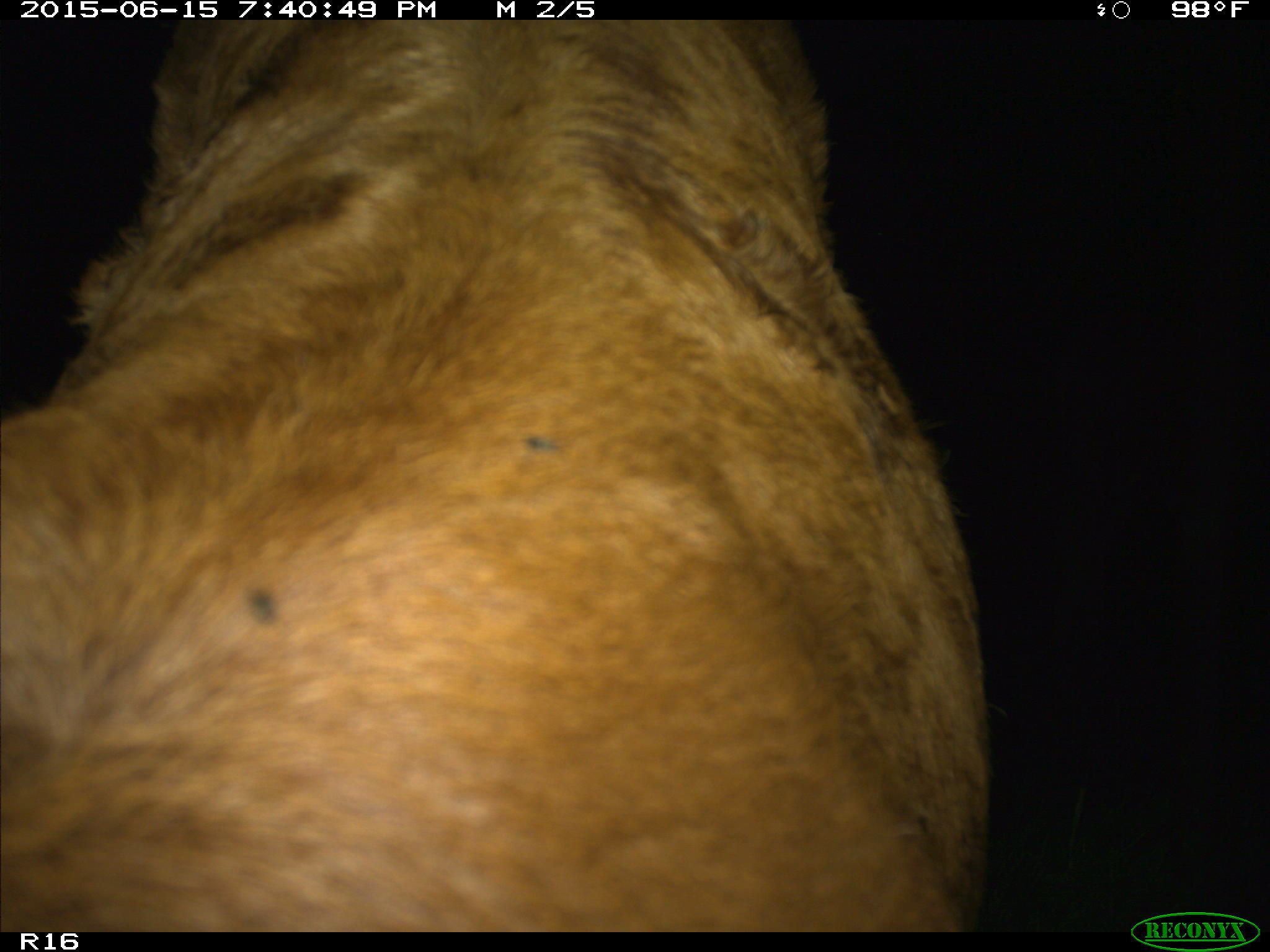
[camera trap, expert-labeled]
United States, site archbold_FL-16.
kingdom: Animalia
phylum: Chordata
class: Mammalia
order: Artiodactyla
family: Bovidae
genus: Bos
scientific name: Bos taurus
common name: domestic cow